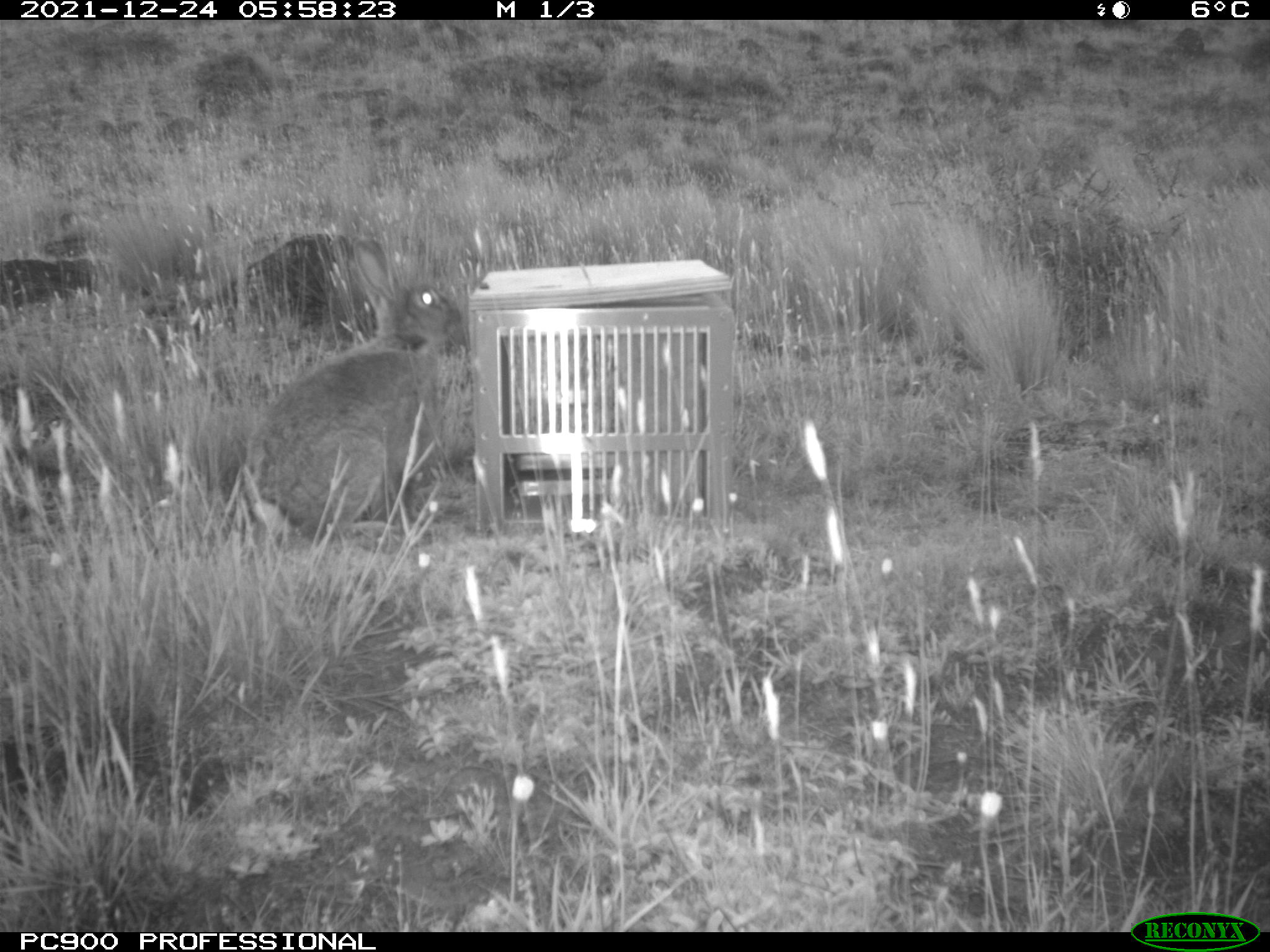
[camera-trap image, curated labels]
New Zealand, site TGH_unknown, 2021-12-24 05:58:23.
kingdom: Animalia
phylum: Chordata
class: Mammalia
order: Lagomorpha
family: Leporidae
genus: Oryctolagus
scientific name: Oryctolagus cuniculus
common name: european rabbit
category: rabbit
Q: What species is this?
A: Rabbit (european rabbit) (Oryctolagus cuniculus).